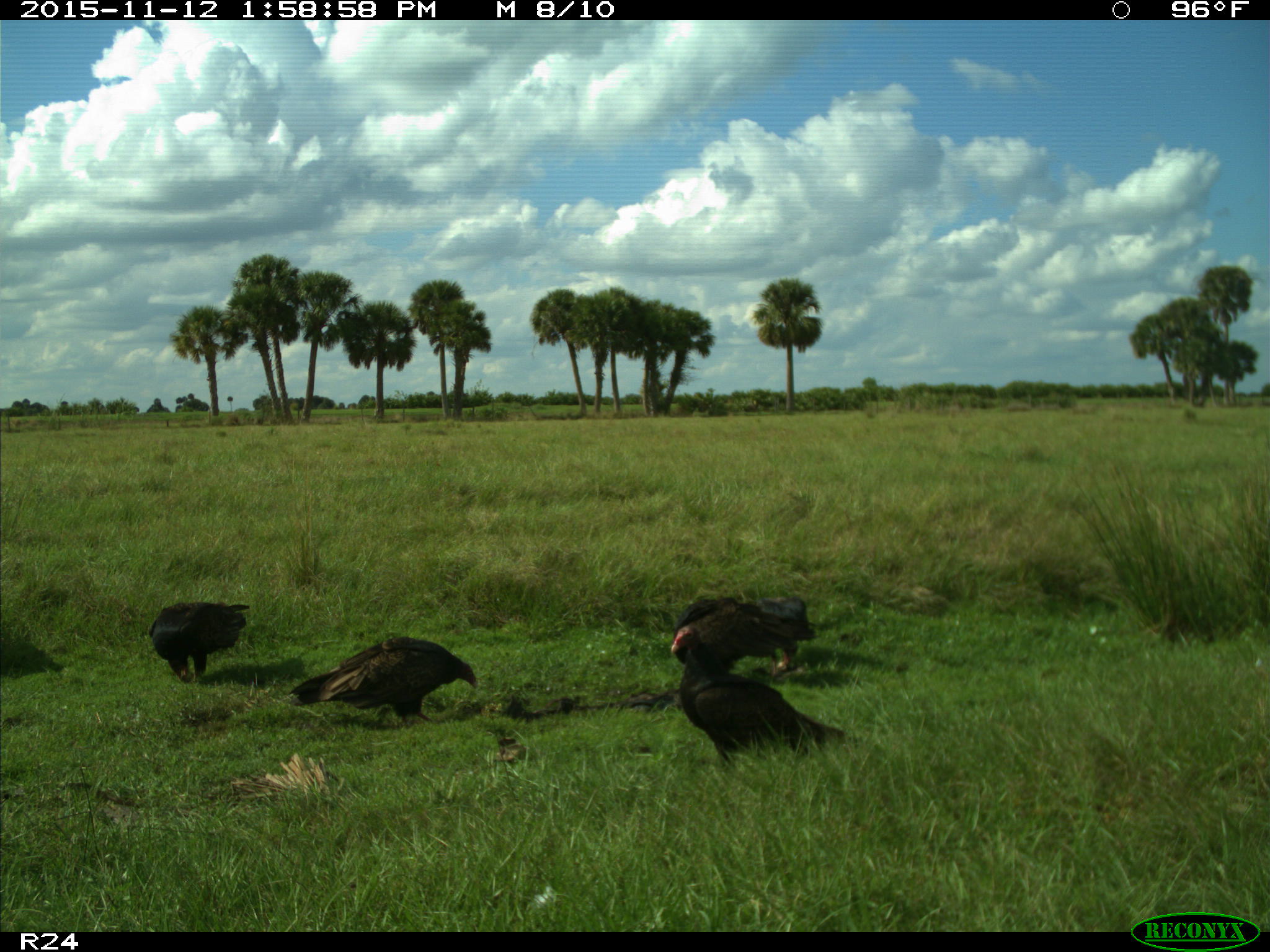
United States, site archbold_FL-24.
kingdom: Animalia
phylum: Chordata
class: Aves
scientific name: Aves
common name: birds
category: unidentified bird